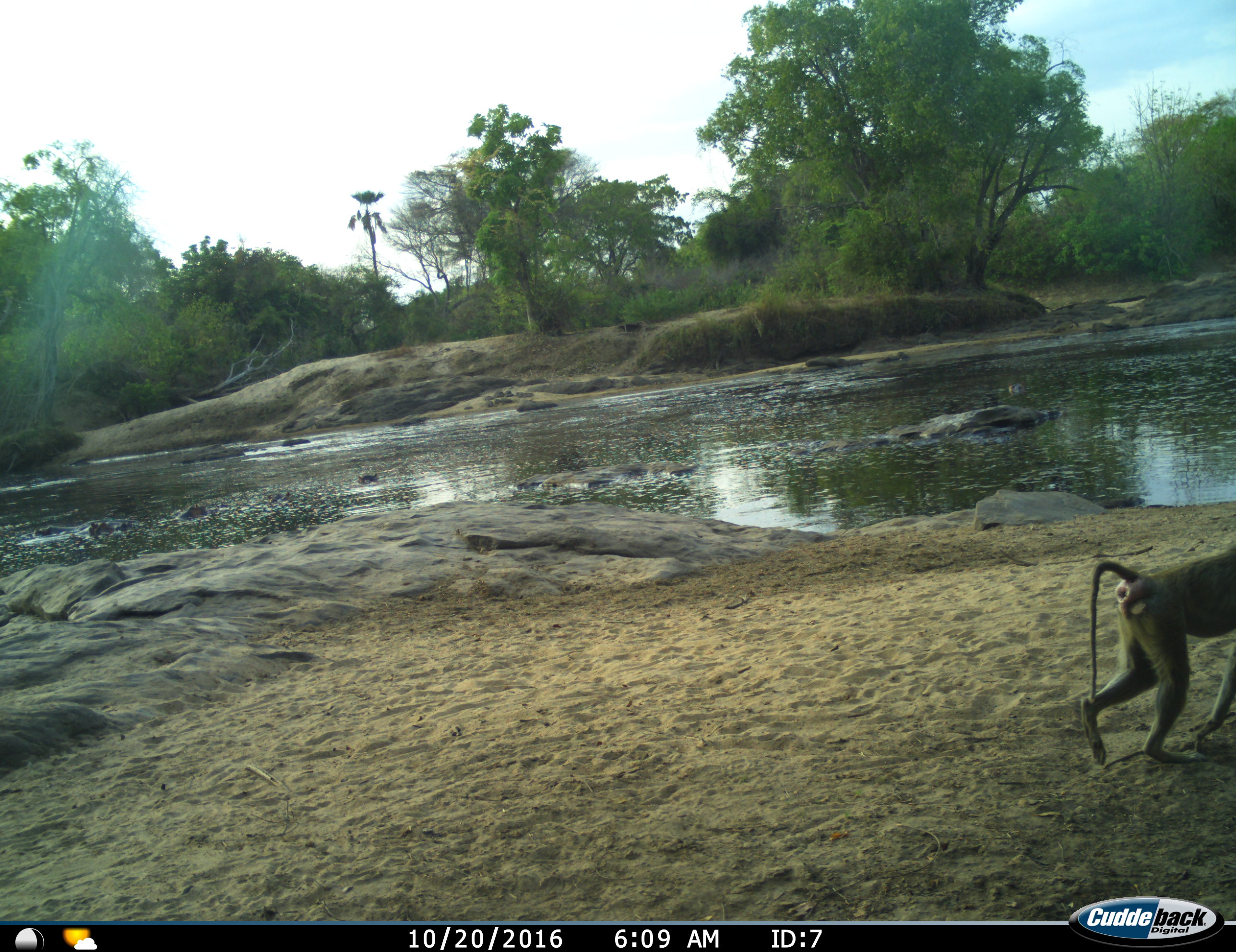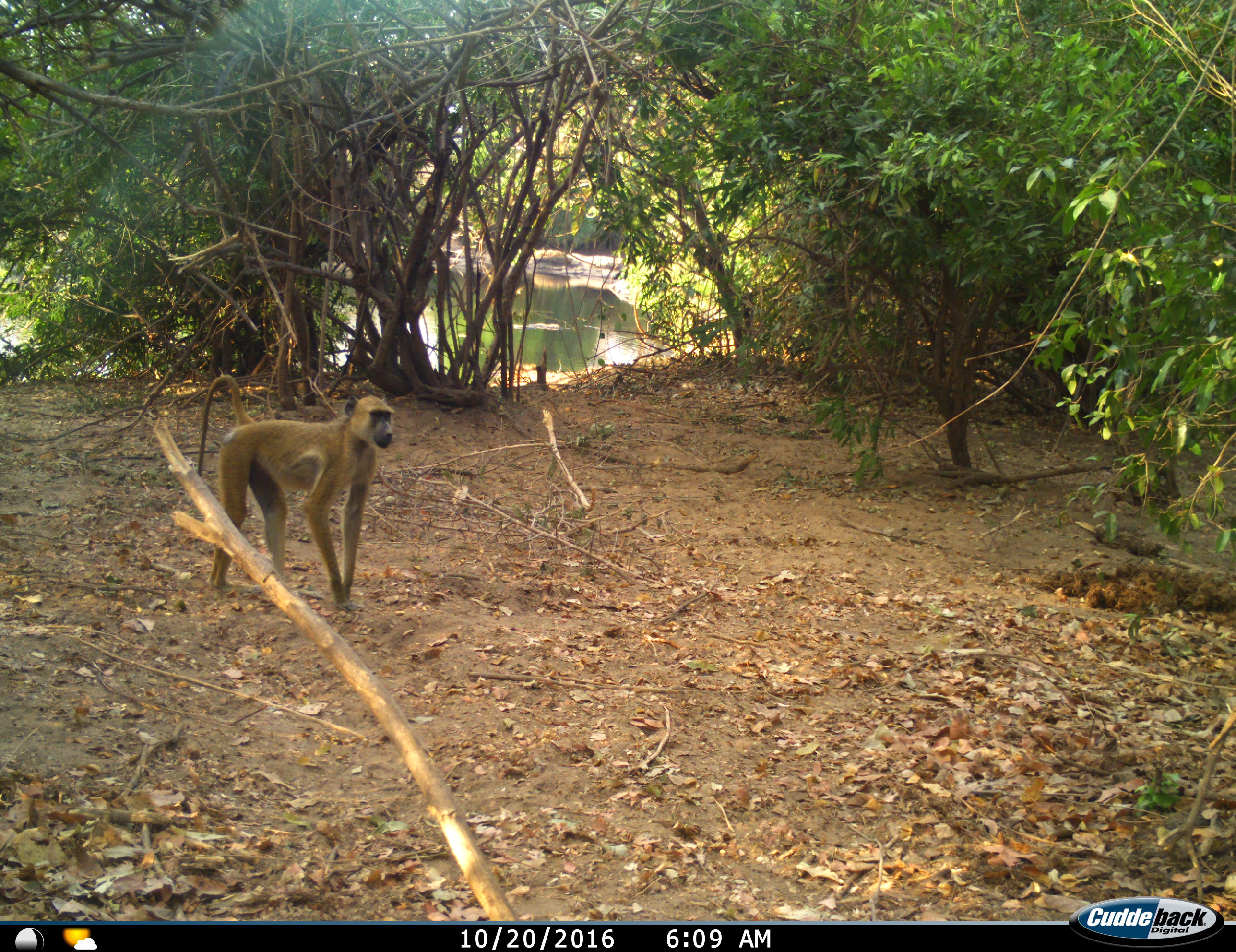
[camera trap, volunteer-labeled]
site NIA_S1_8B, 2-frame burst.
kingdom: Animalia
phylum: Chordata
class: Mammalia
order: Primates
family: Cercopithecidae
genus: Papio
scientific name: Papio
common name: baboon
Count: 1.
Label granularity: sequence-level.